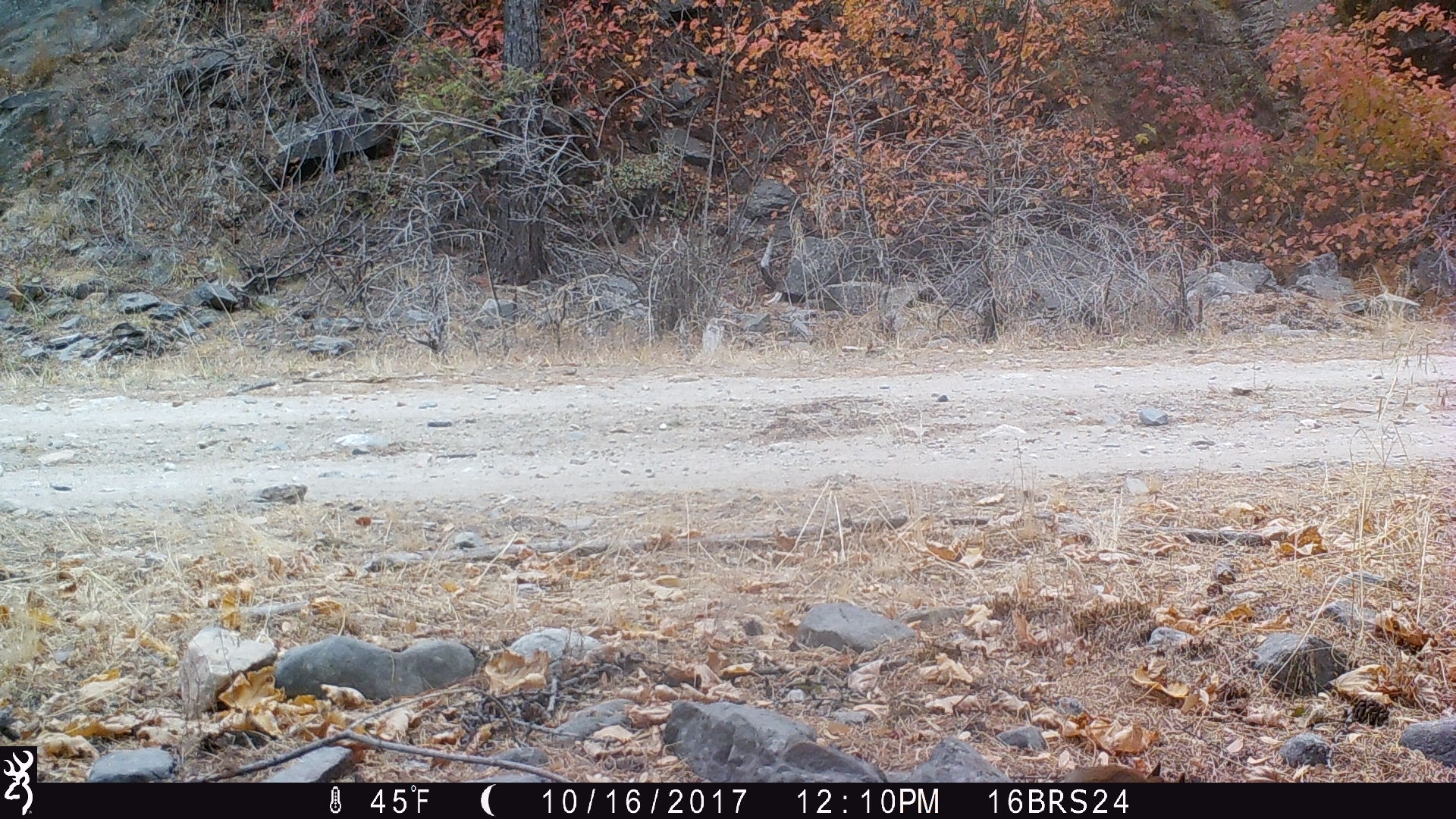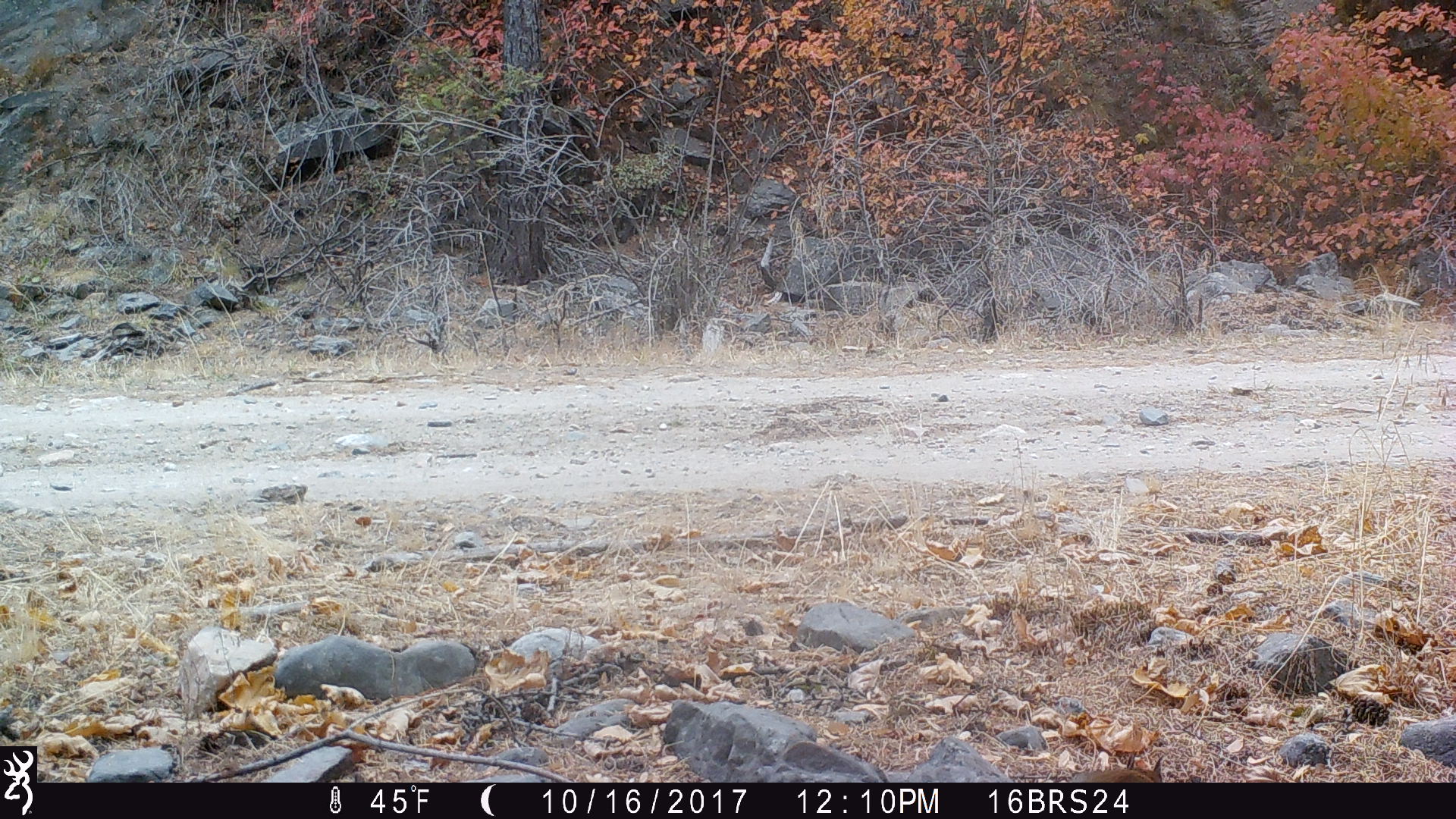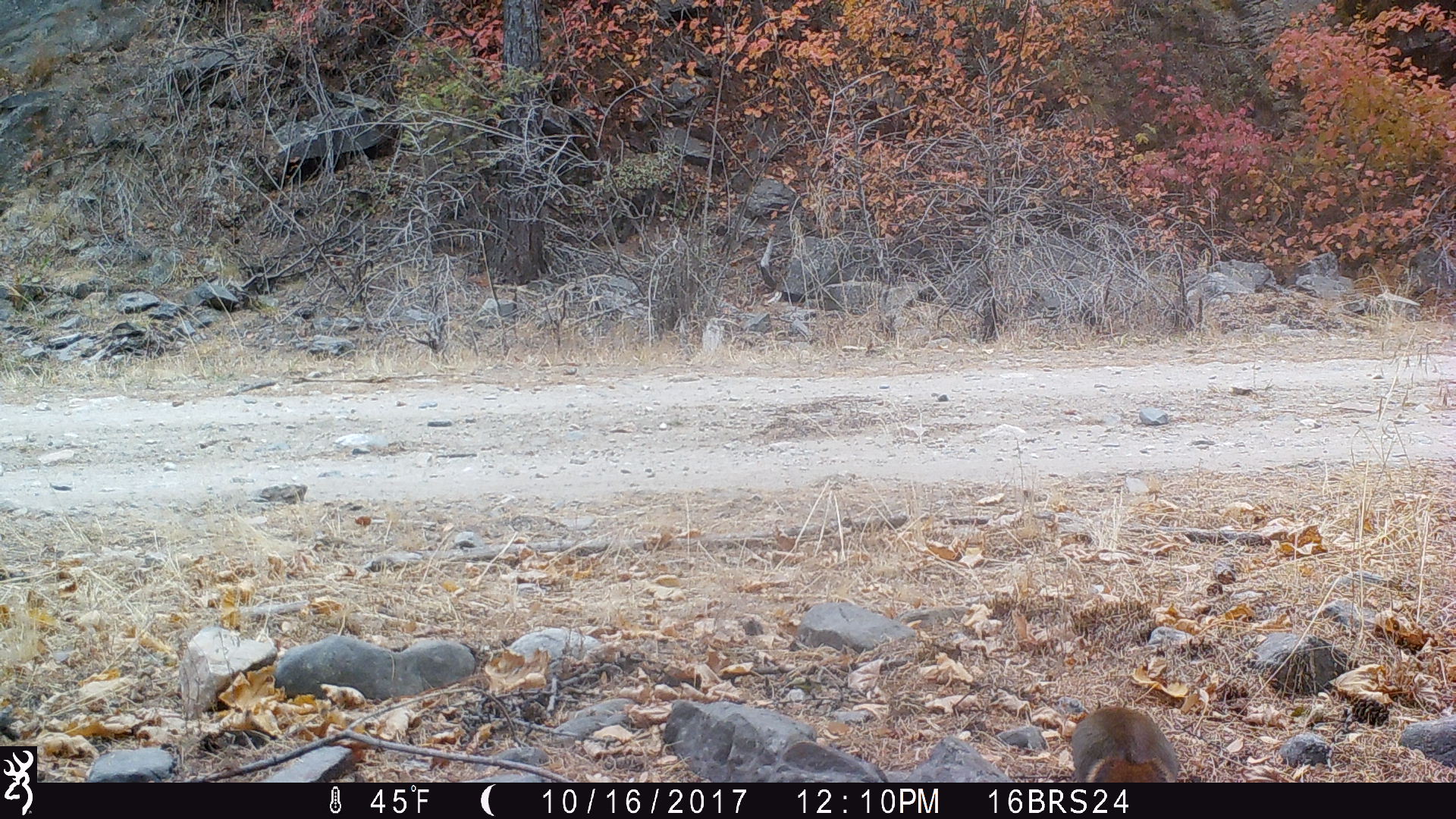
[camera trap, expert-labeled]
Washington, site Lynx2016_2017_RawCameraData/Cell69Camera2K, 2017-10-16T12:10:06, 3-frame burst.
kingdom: Animalia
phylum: Chordata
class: Mammalia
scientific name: Mammalia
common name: small mammal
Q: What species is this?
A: Small mammal (Mammalia).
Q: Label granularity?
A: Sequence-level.